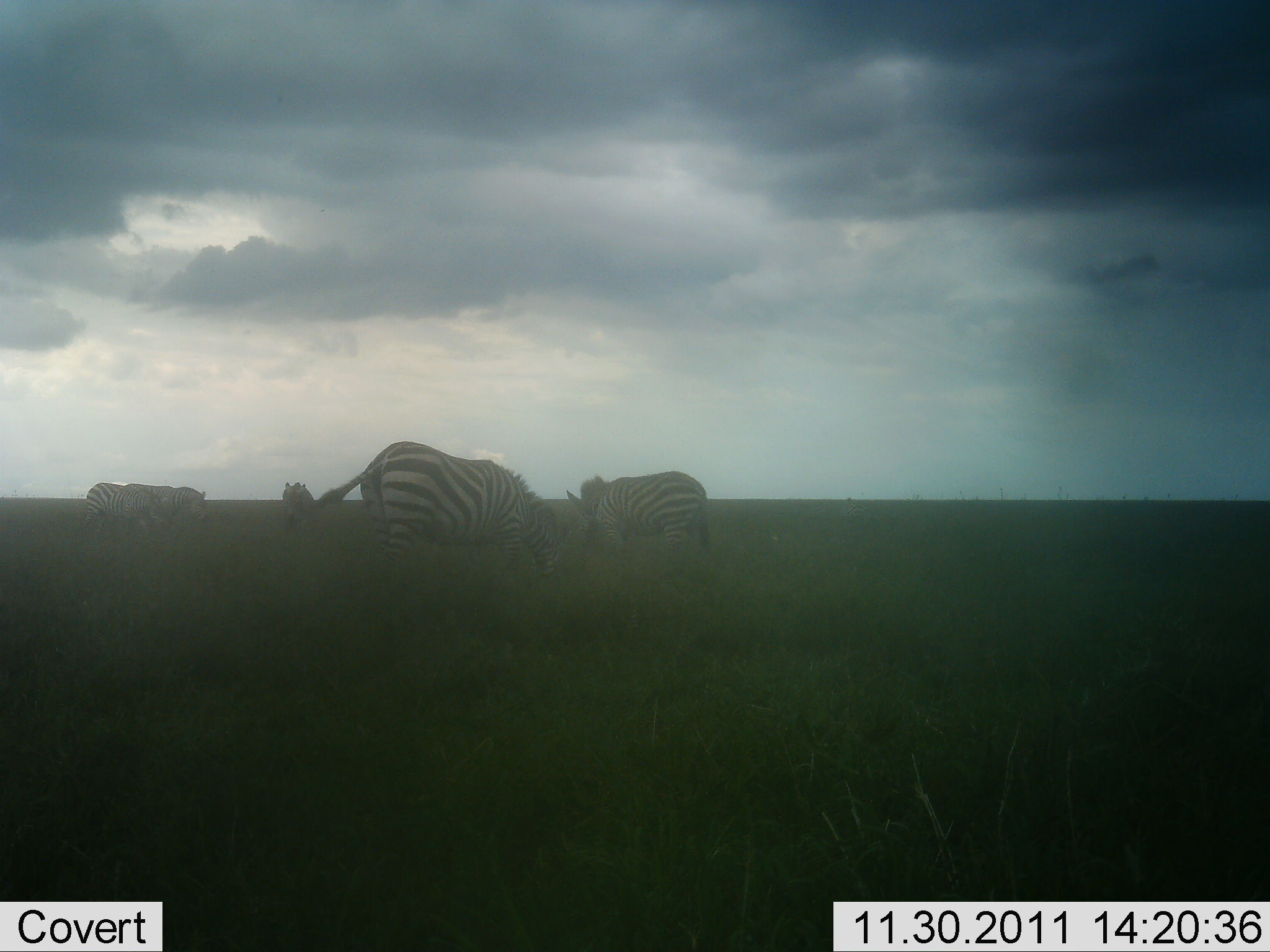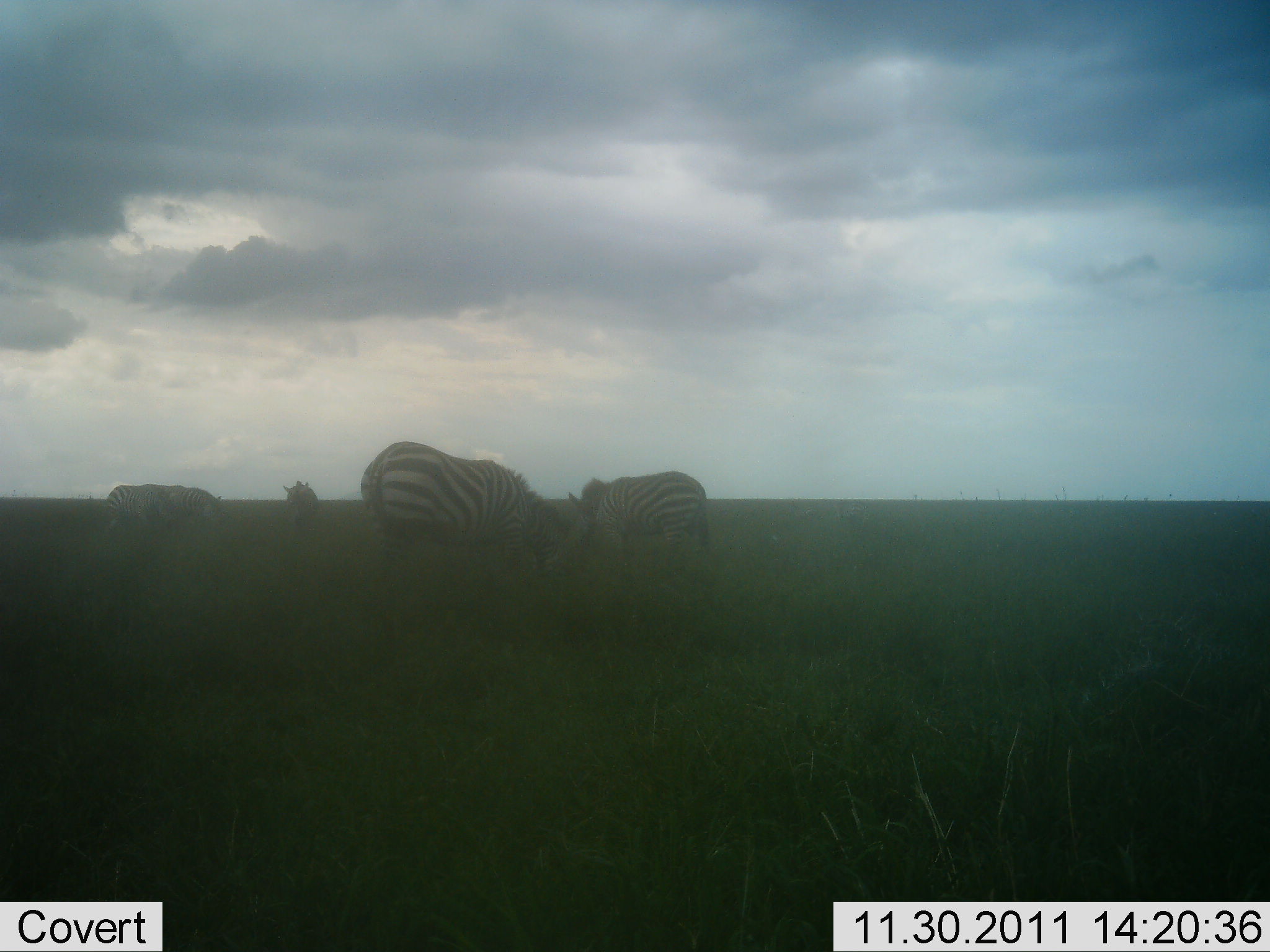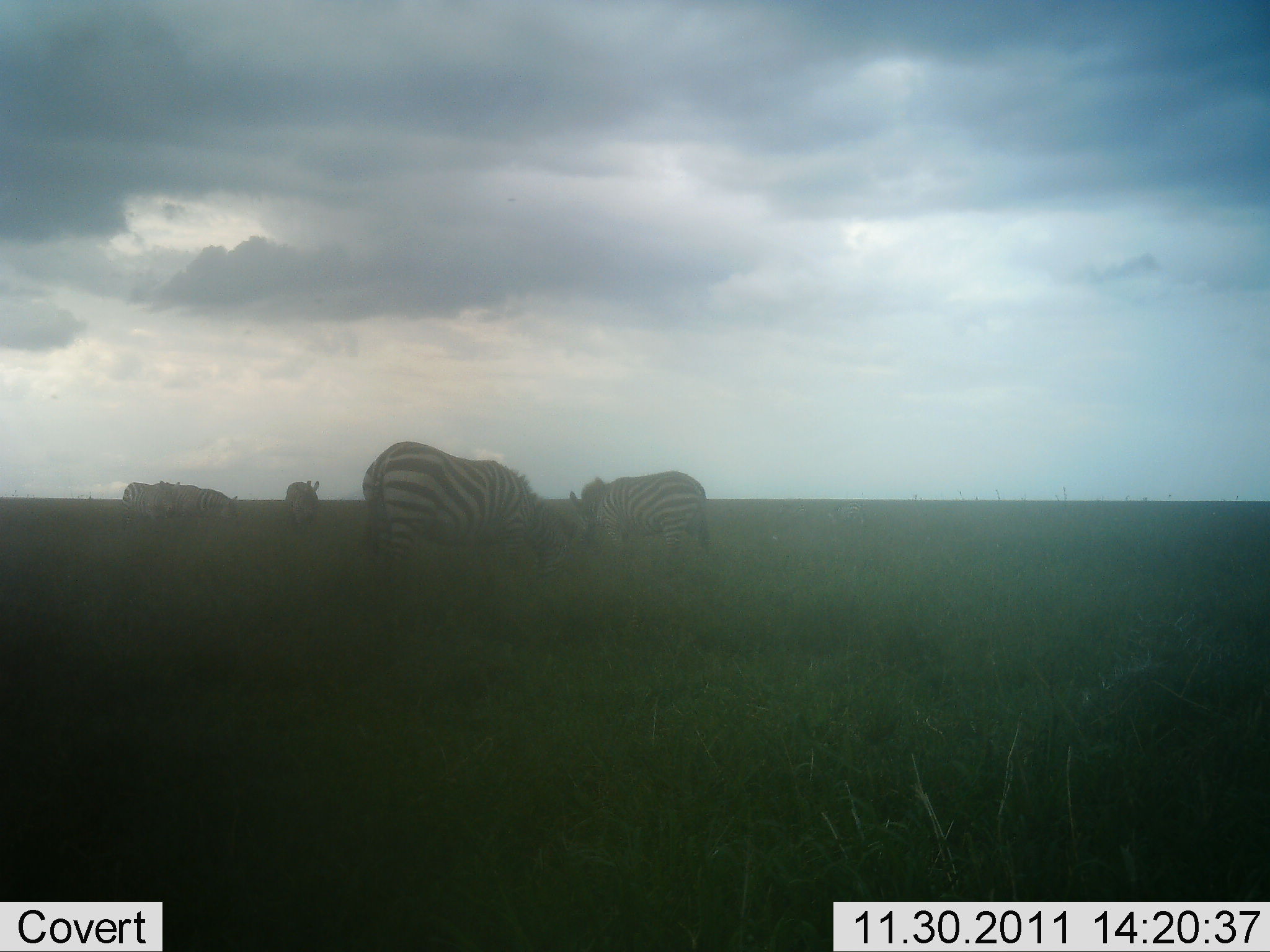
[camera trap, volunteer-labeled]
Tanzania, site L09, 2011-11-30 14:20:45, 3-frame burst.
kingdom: Animalia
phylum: Chordata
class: Mammalia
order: Perissodactyla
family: Equidae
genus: Equus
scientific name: Equus quagga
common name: plains zebra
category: zebra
Zebra (plains zebra) (Equus quagga), count 5. Behavior (volunteer vote fractions): standing 58%, resting 8%, moving 33%, interacting 0%. Young present (vote fraction): 0%. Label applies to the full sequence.